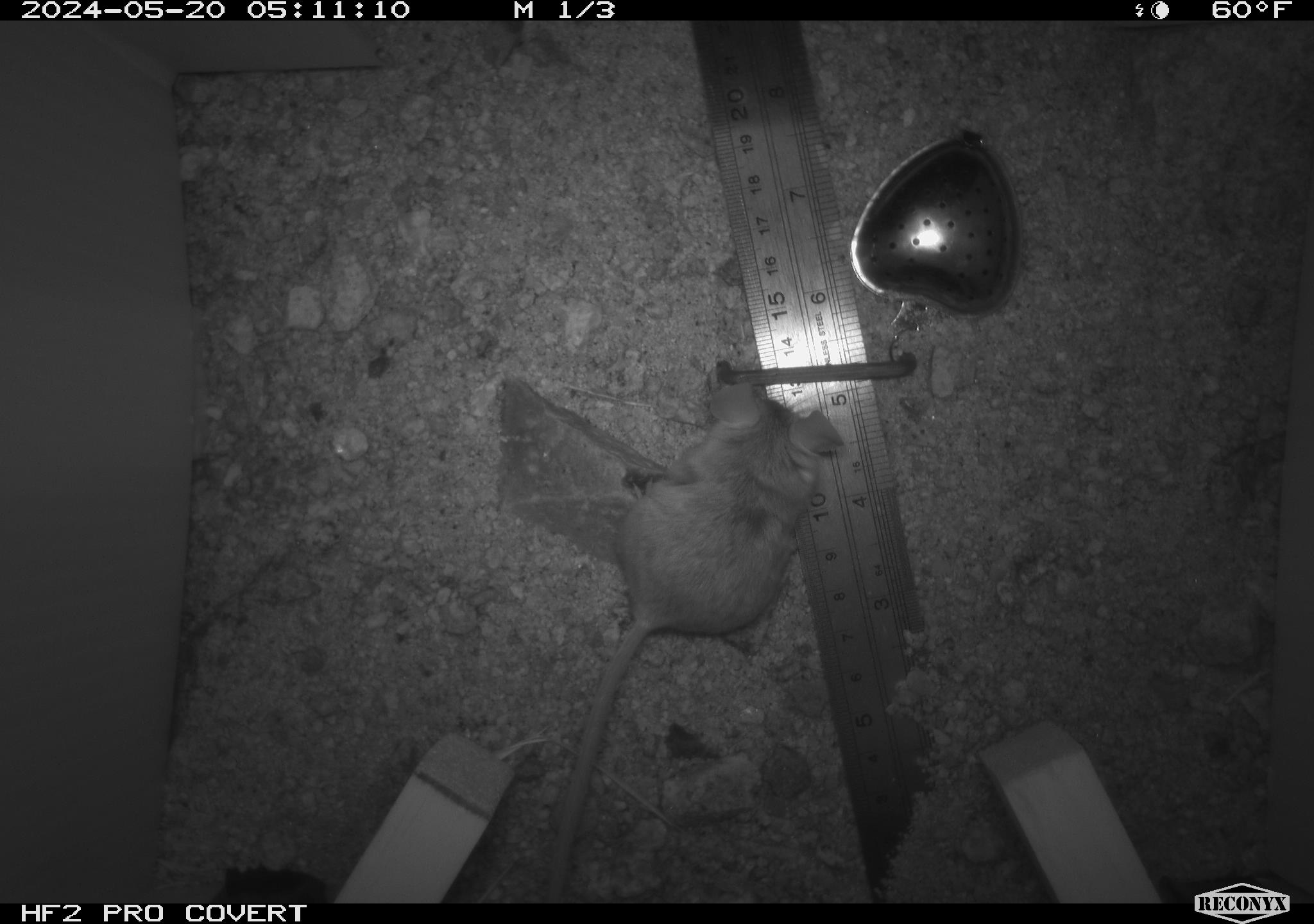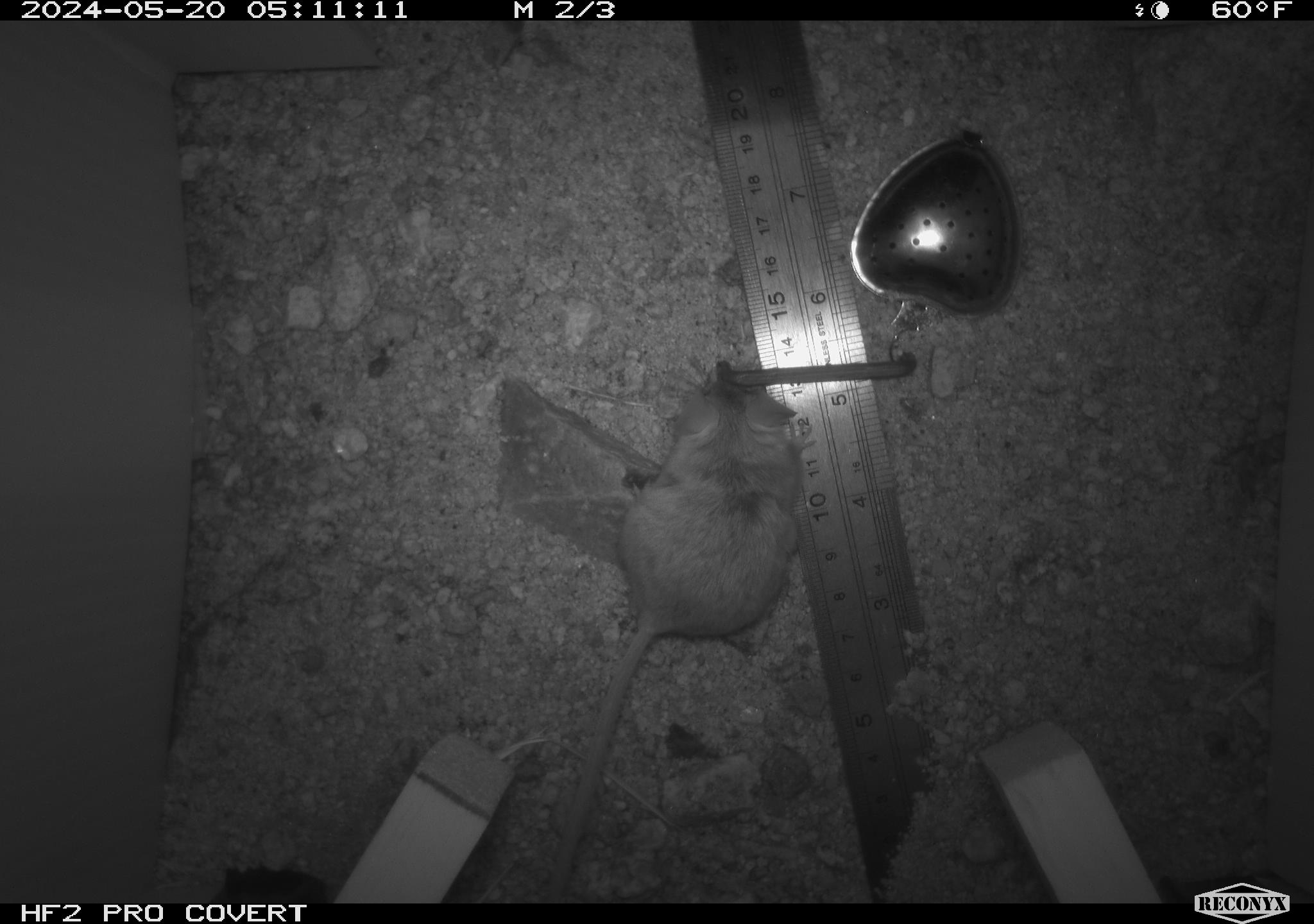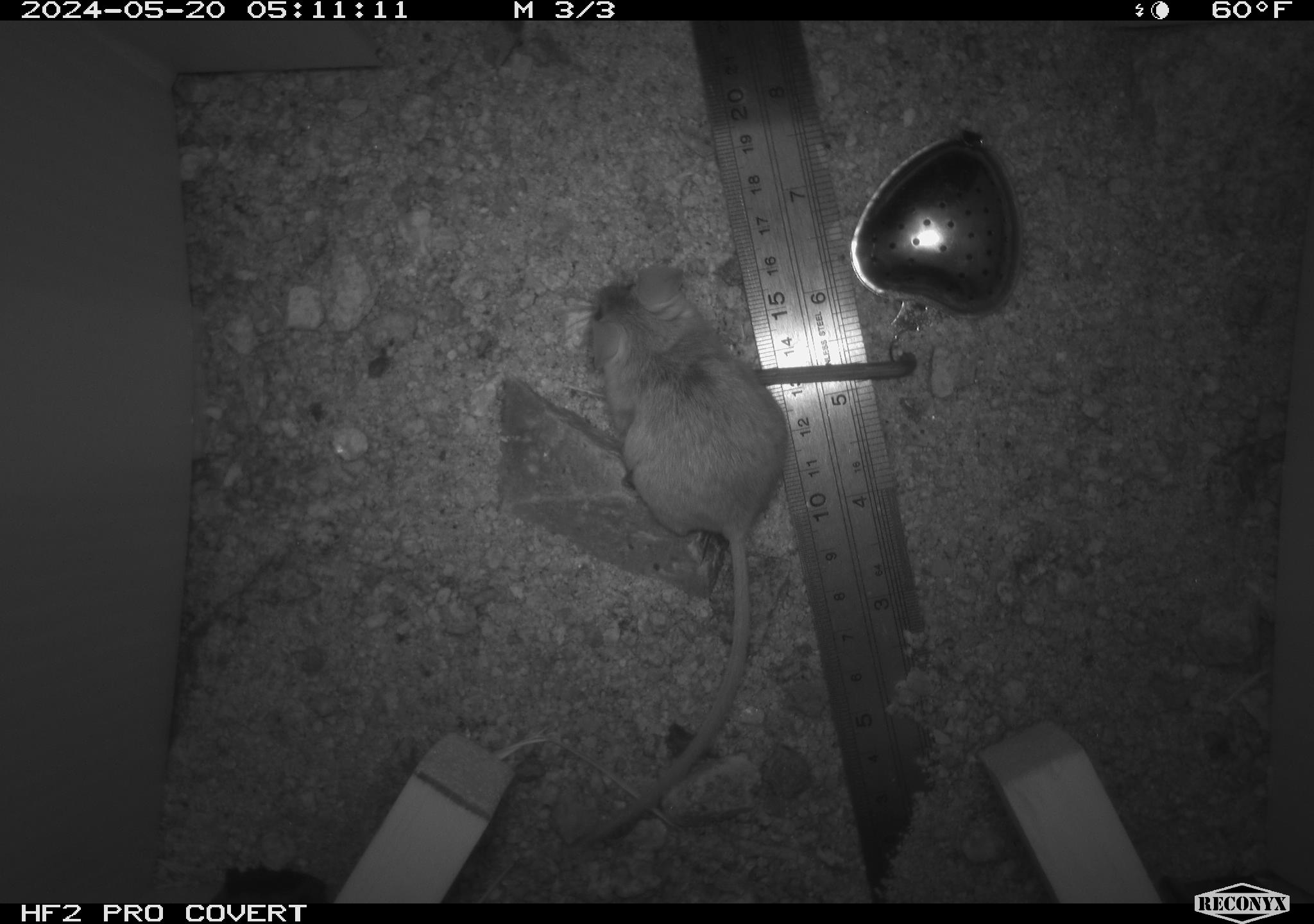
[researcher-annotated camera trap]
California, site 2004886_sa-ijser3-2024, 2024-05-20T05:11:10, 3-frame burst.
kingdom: Animalia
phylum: Chordata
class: Mammalia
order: Rodentia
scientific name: Rodentia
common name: mouse species